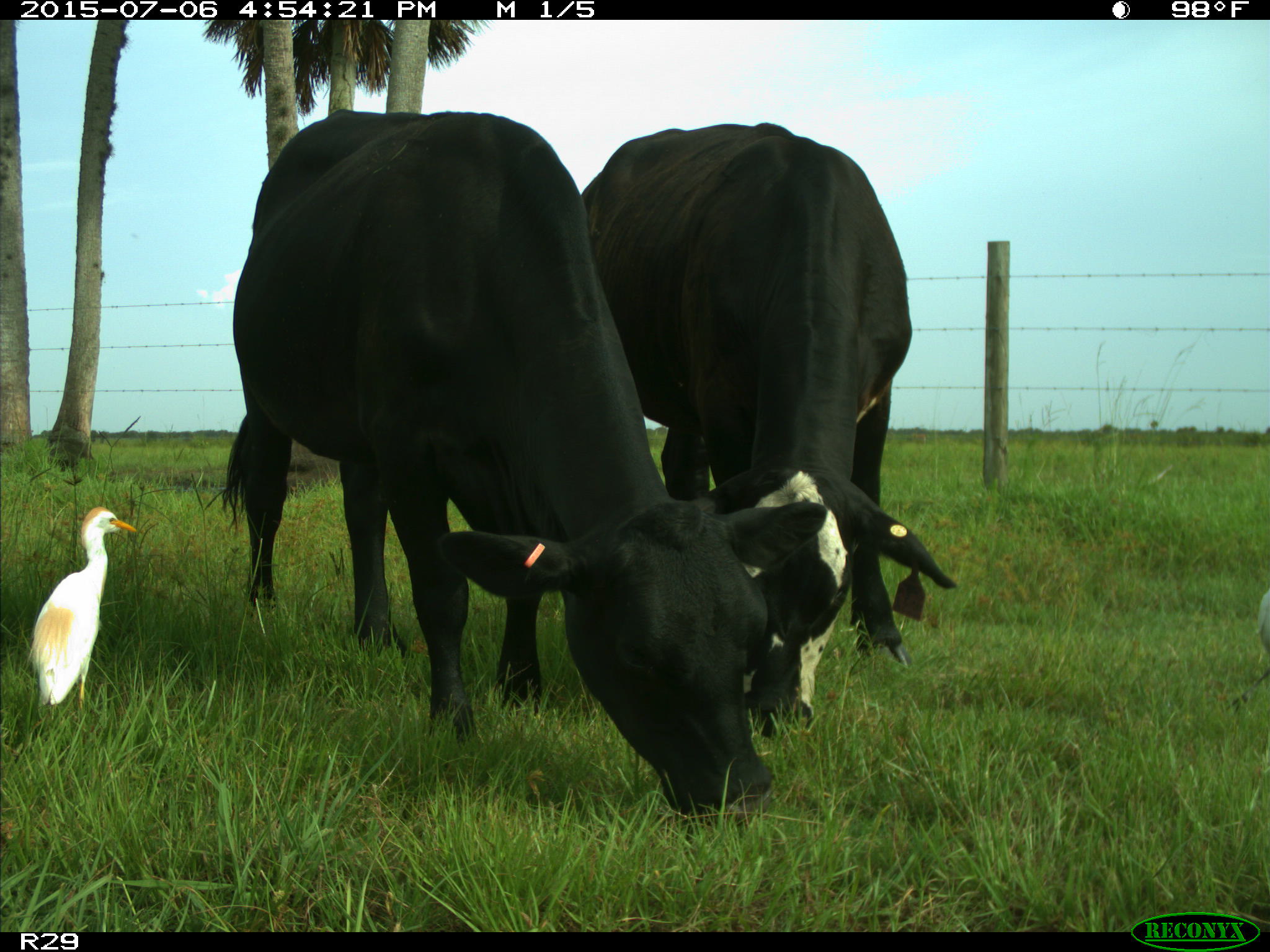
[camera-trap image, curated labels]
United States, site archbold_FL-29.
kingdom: Animalia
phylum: Chordata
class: Mammalia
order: Artiodactyla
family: Bovidae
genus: Bos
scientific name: Bos taurus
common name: domestic cow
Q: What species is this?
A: Bos taurus (domestic cow).